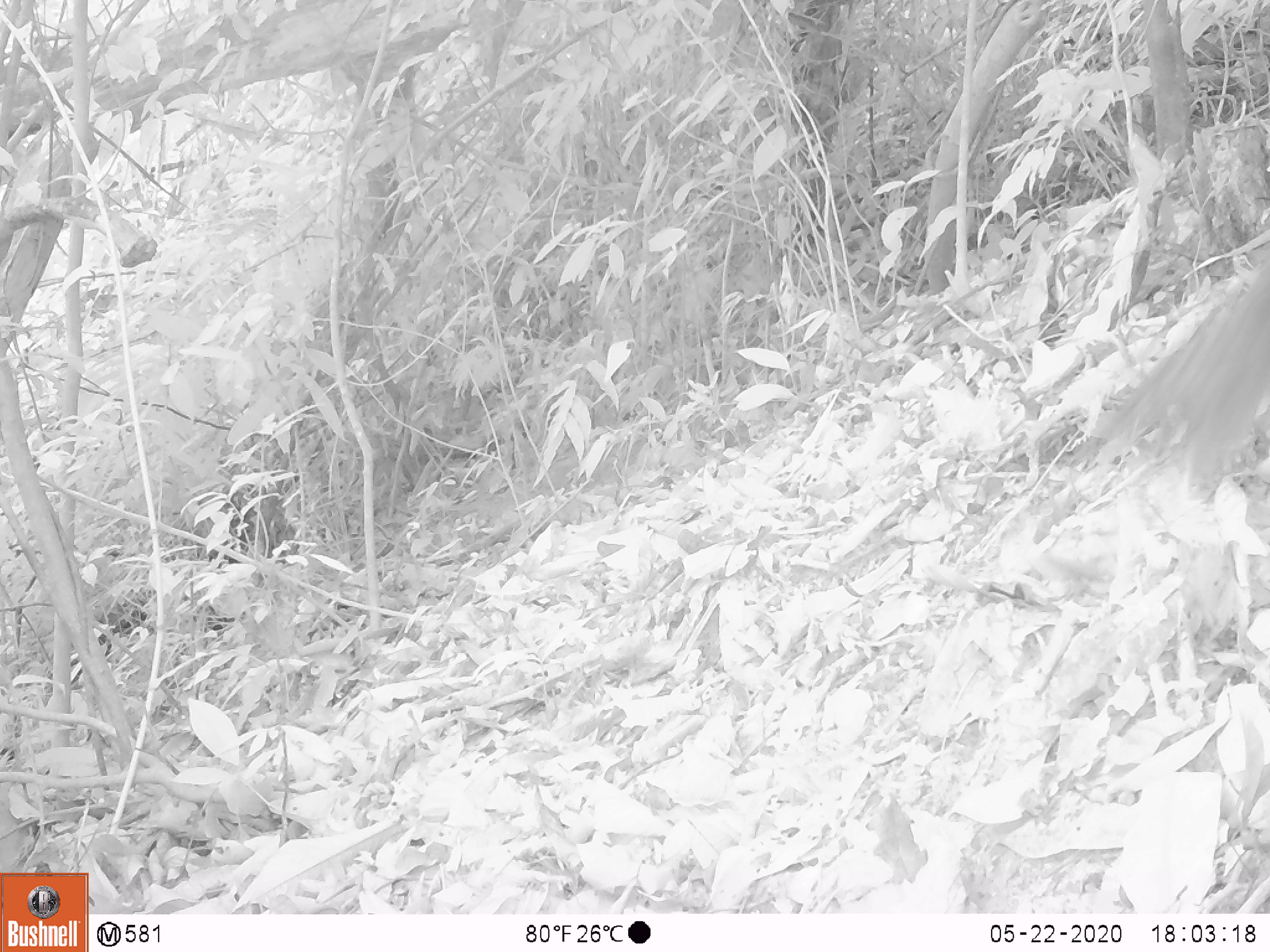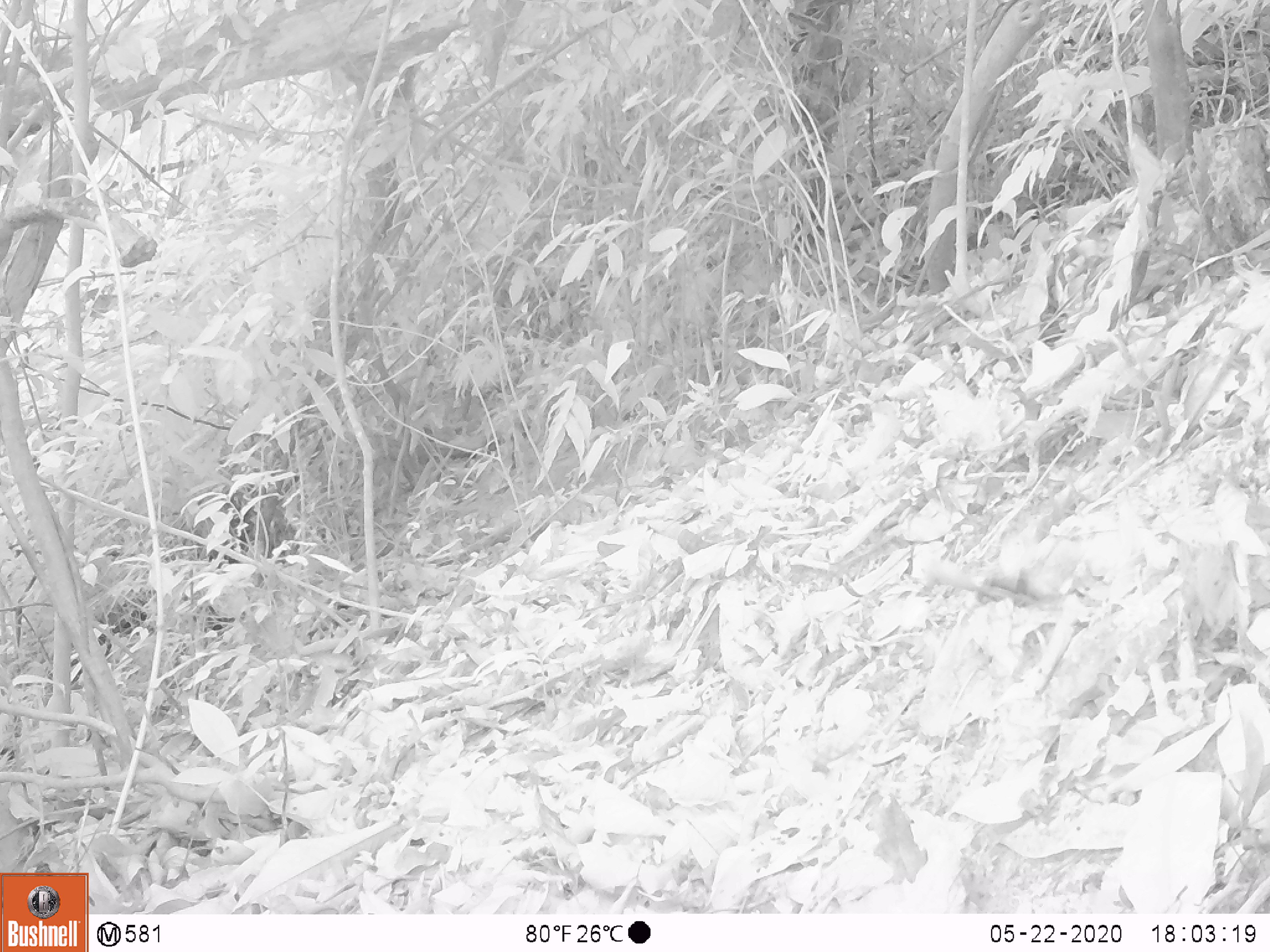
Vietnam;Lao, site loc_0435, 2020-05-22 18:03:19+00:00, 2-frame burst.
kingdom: Animalia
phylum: Chordata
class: Aves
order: Galliformes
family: Phasianidae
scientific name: Phasianidae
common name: partridge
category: unidentified partridge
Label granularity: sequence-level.